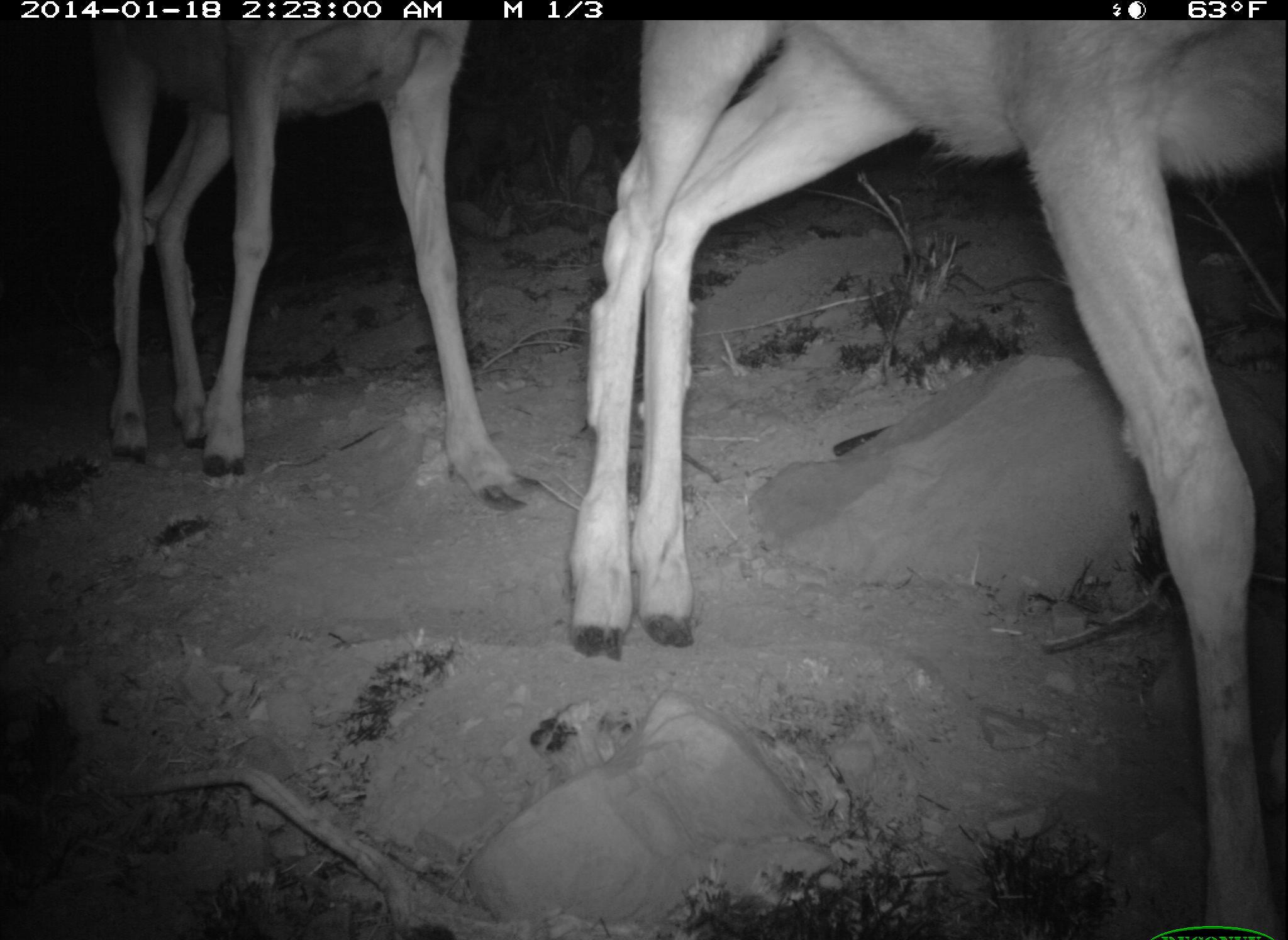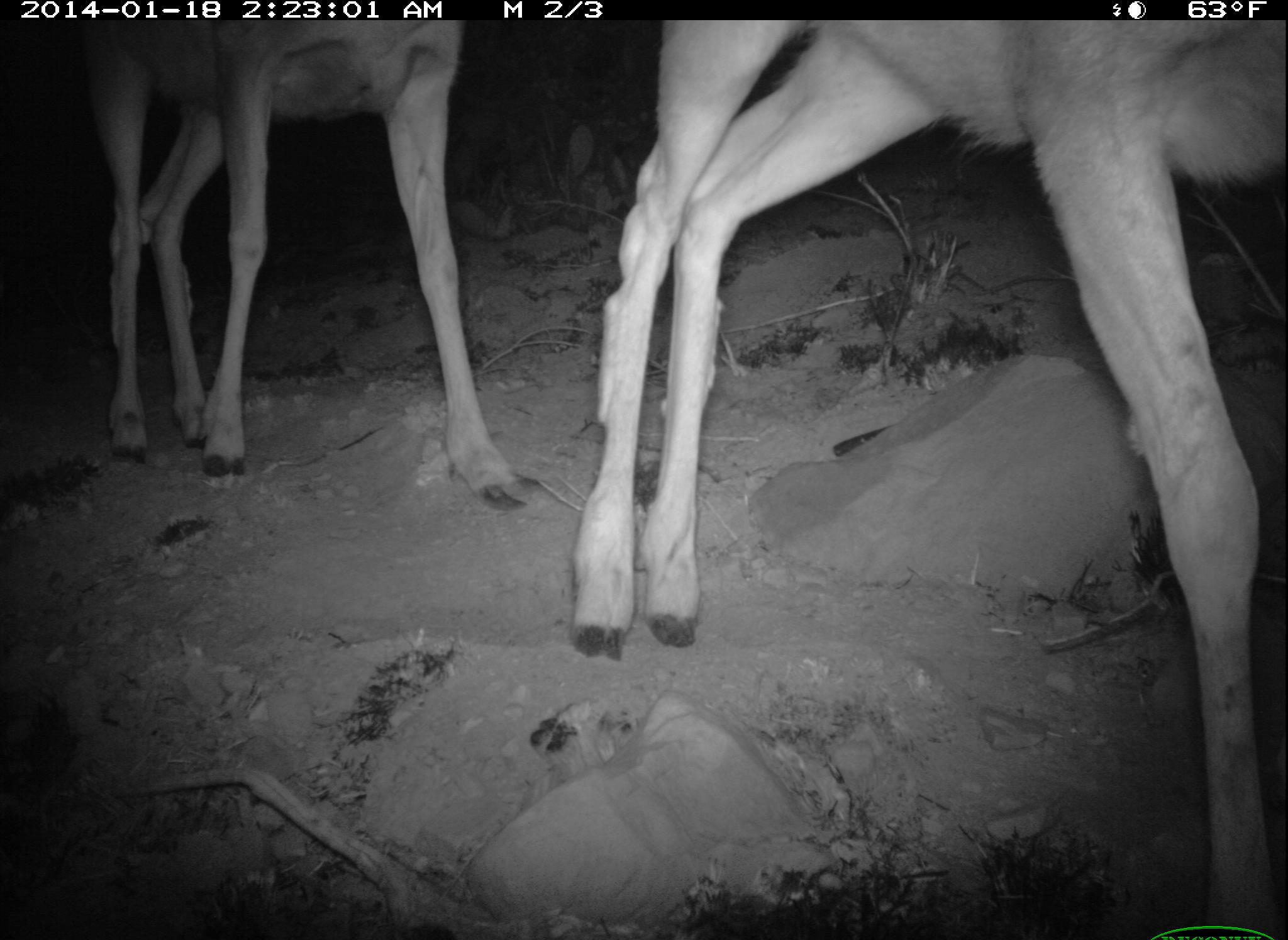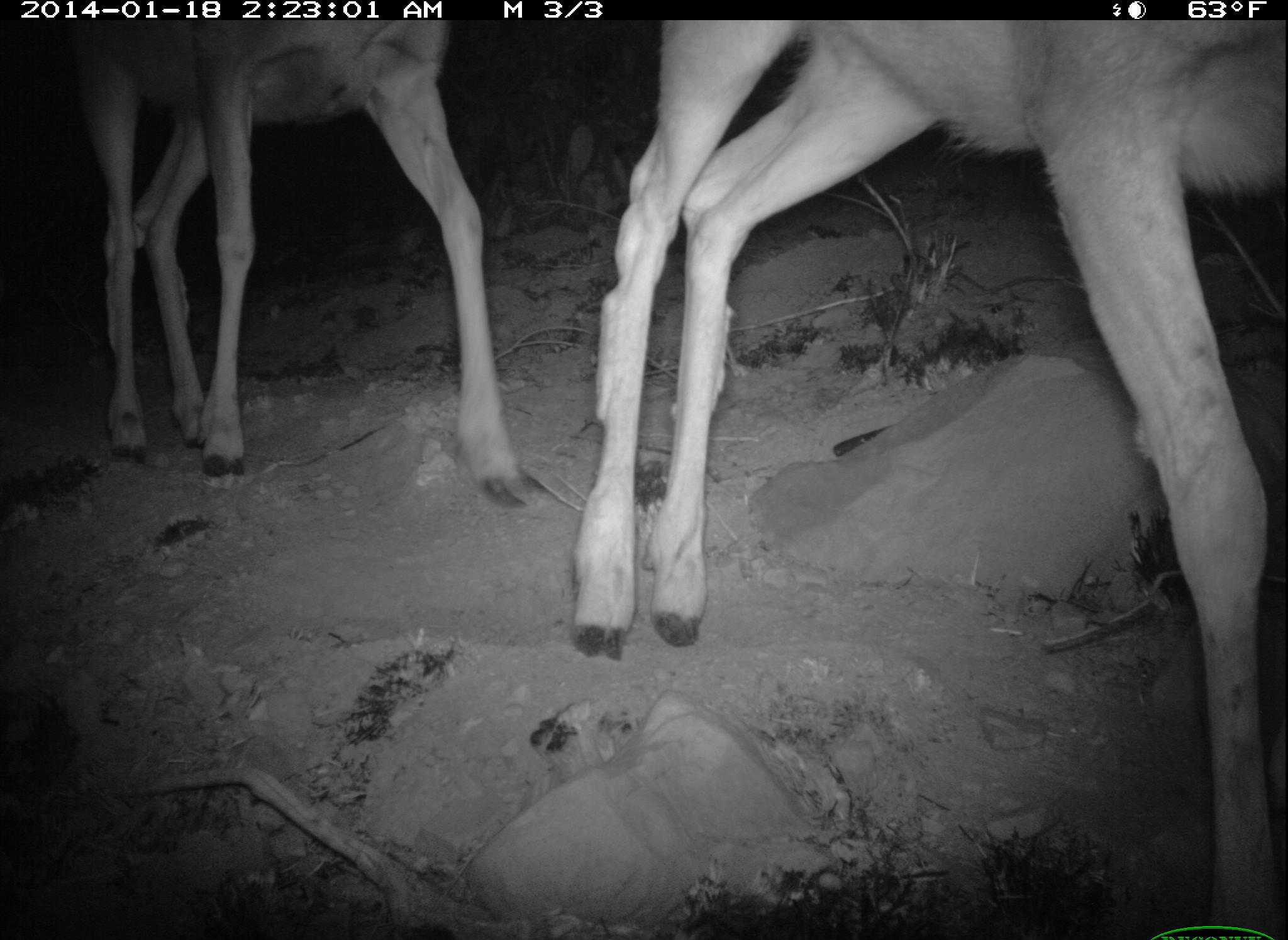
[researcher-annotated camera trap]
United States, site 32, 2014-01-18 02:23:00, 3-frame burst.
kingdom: Animalia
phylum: Chordata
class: Mammalia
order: Artiodactyla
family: Cervidae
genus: Odocoileus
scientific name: Odocoileus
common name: deer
Deer (Odocoileus).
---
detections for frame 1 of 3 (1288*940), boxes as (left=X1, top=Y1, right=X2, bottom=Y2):
deer: (left=566, top=19, right=1286, bottom=937); (left=97, top=18, right=539, bottom=511)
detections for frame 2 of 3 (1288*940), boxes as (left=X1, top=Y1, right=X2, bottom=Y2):
deer: (left=575, top=22, right=1287, bottom=940); (left=82, top=18, right=543, bottom=514)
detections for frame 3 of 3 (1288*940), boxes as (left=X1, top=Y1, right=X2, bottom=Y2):
deer: (left=572, top=19, right=1286, bottom=939); (left=74, top=21, right=549, bottom=512)